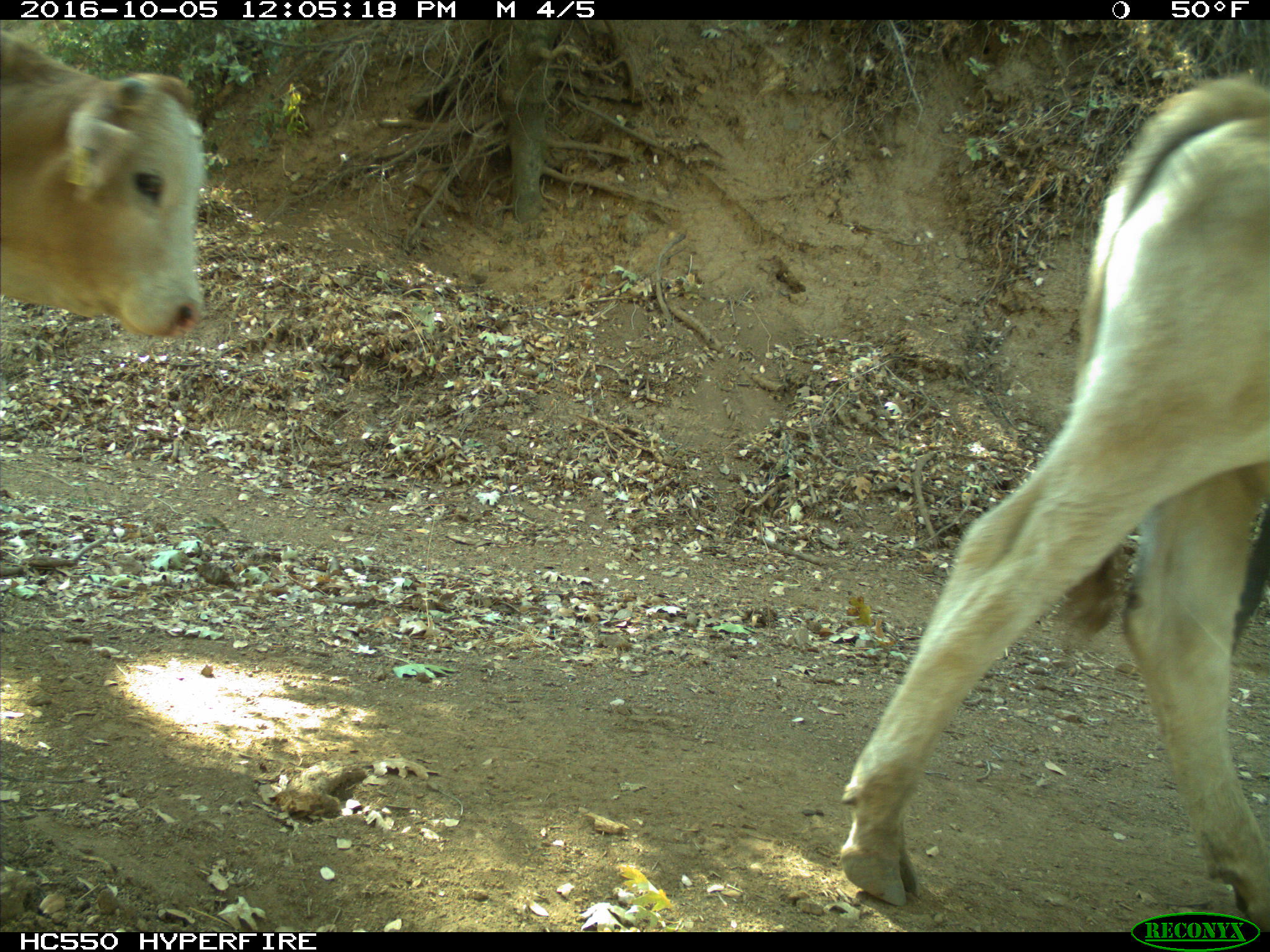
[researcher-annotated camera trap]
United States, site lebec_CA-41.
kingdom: Animalia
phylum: Chordata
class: Mammalia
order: Artiodactyla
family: Bovidae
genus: Bos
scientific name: Bos taurus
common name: domestic cow